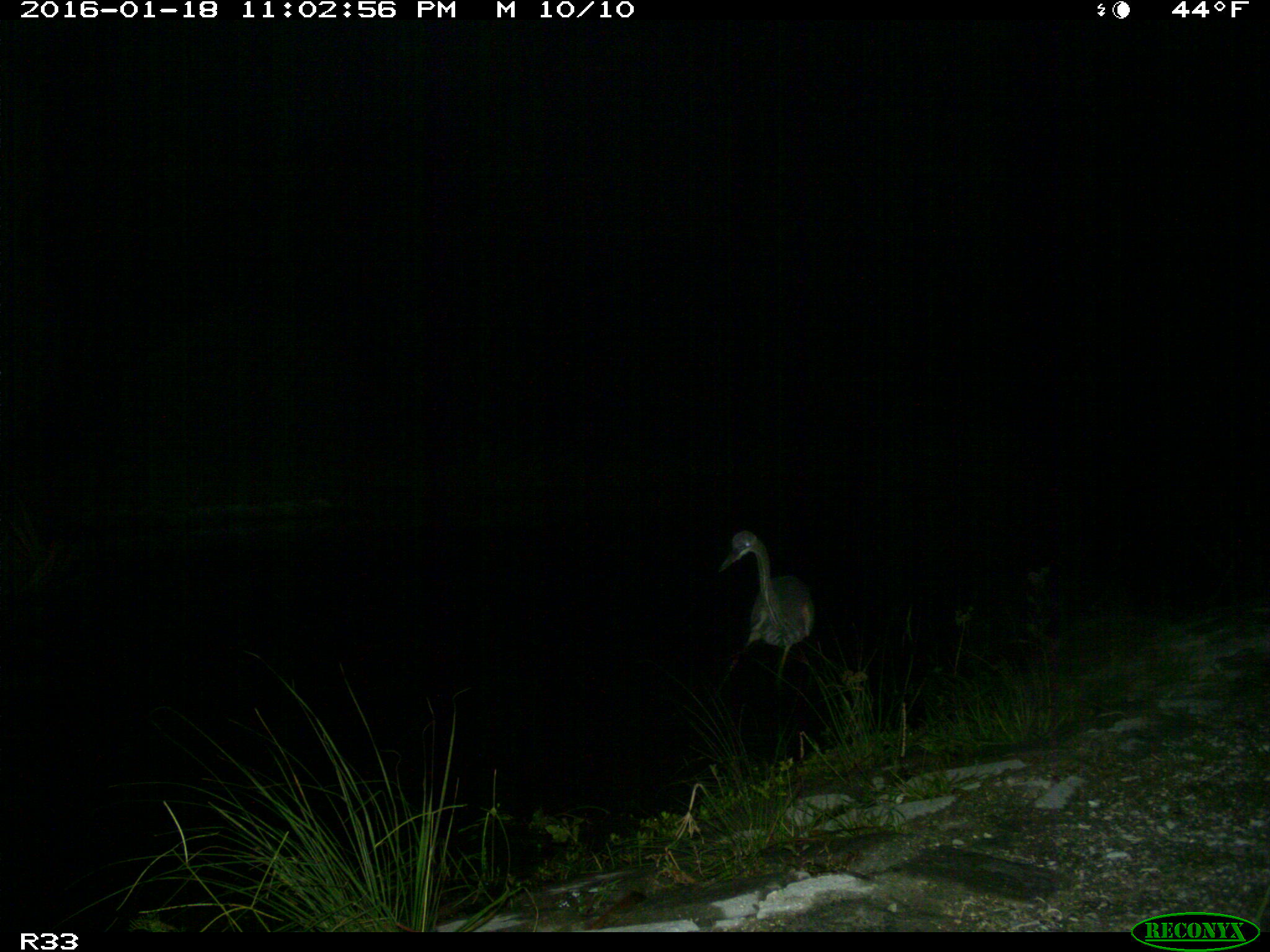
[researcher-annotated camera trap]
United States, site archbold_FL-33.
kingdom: Animalia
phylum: Chordata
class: Aves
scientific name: Aves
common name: birds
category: unidentified bird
Unidentified bird (birds) (Aves).